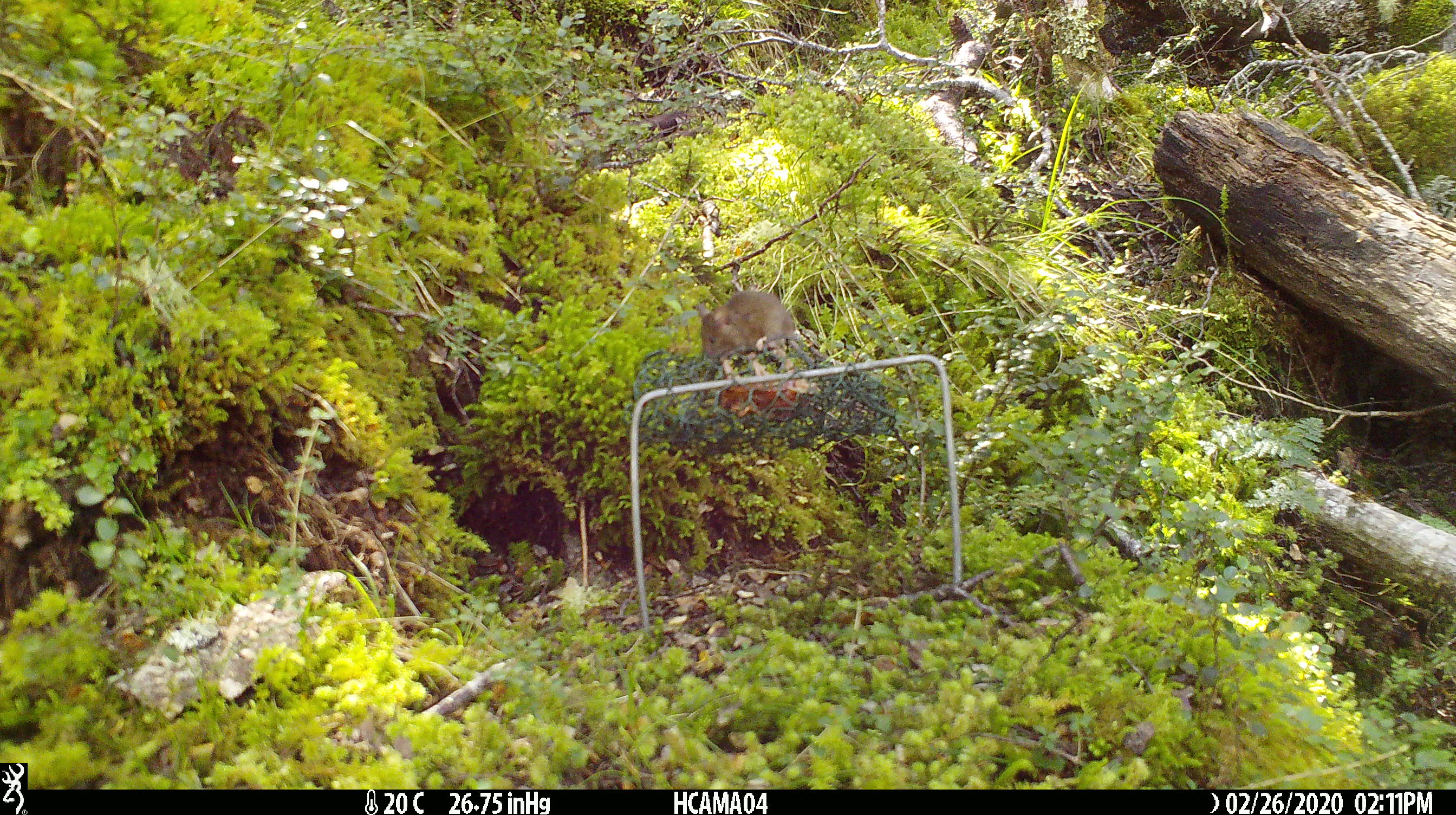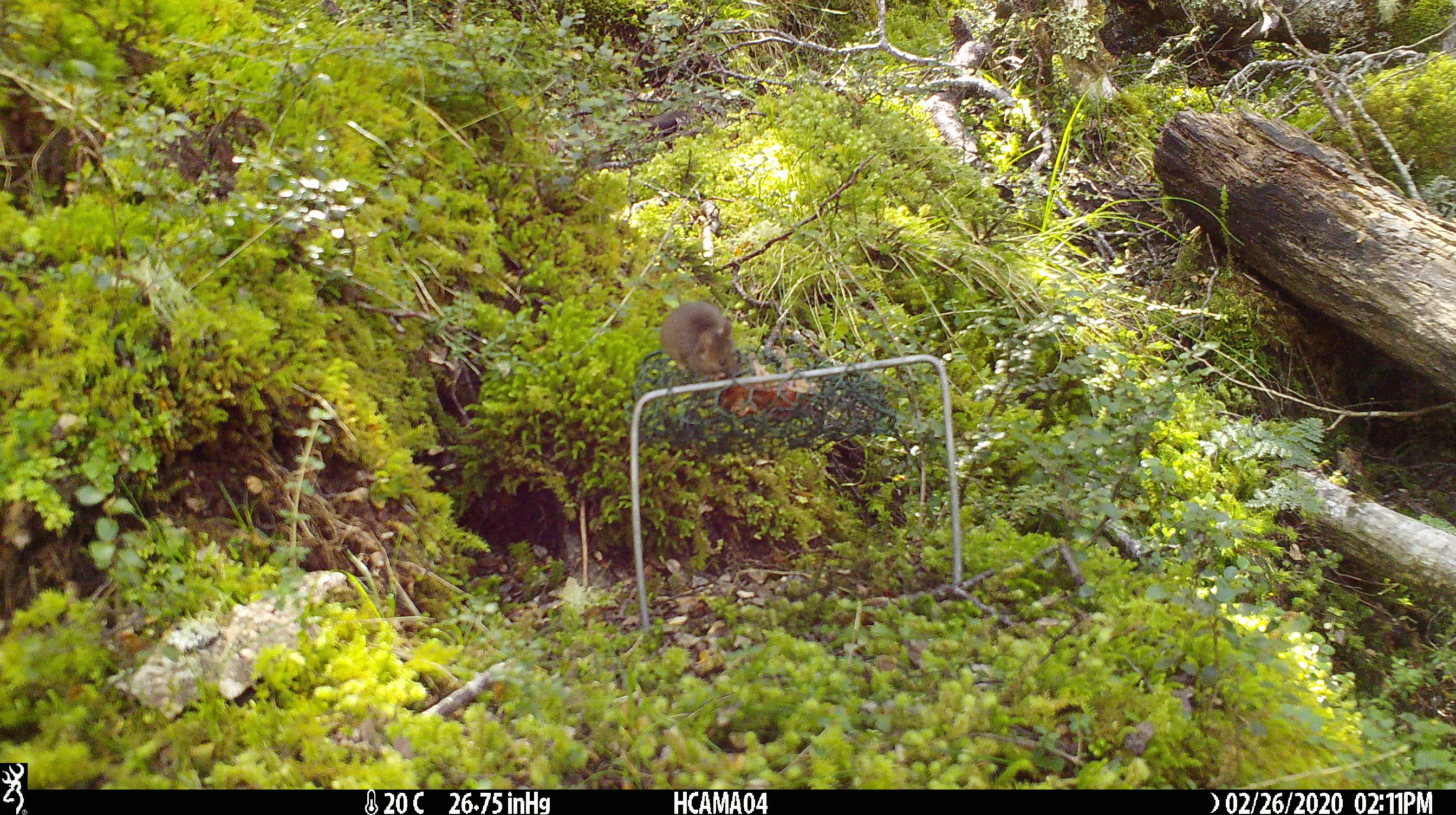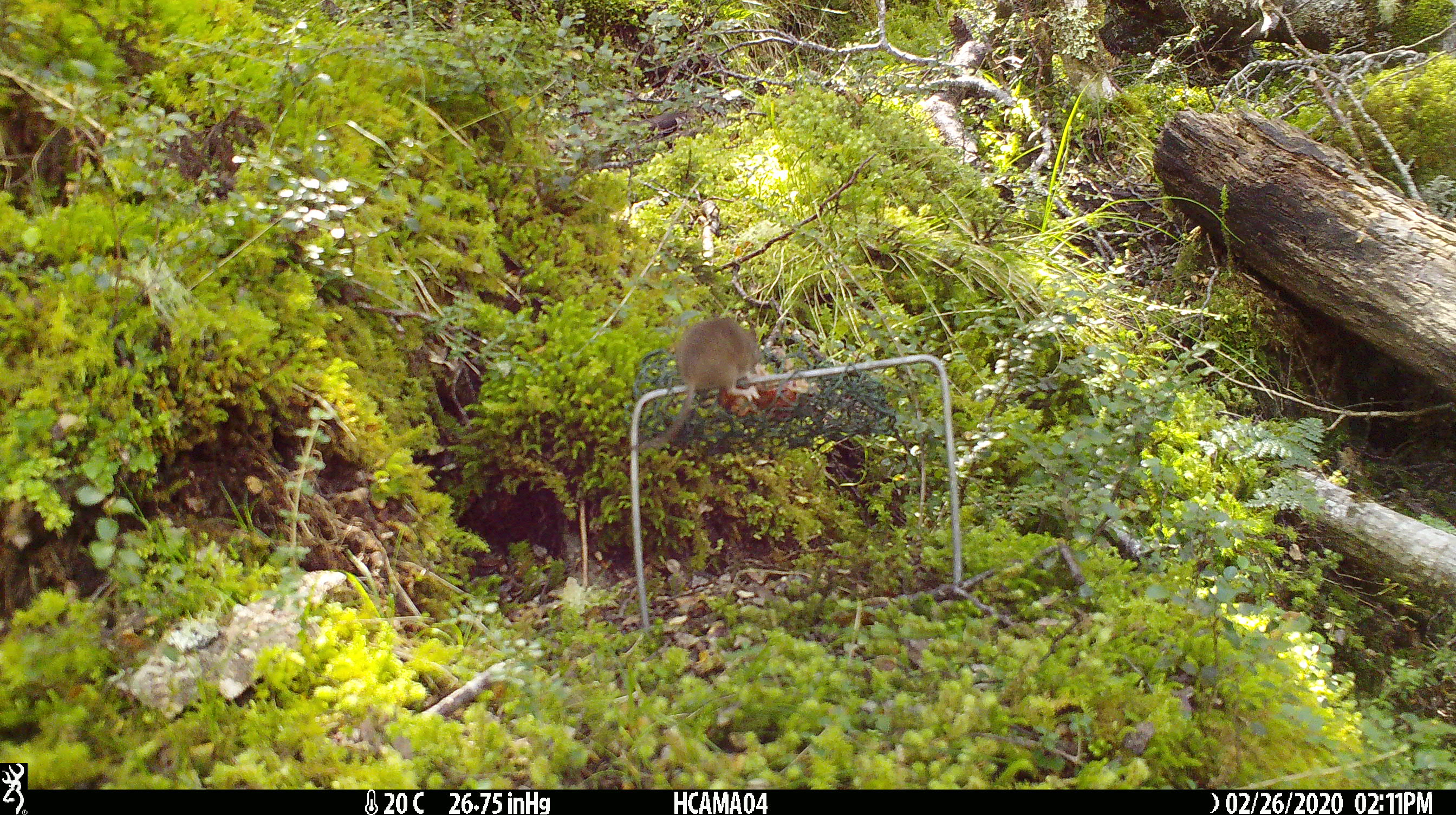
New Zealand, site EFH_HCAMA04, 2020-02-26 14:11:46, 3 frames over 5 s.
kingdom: Animalia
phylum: Chordata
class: Mammalia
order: Rodentia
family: Muridae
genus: Mus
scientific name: Mus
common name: mouse